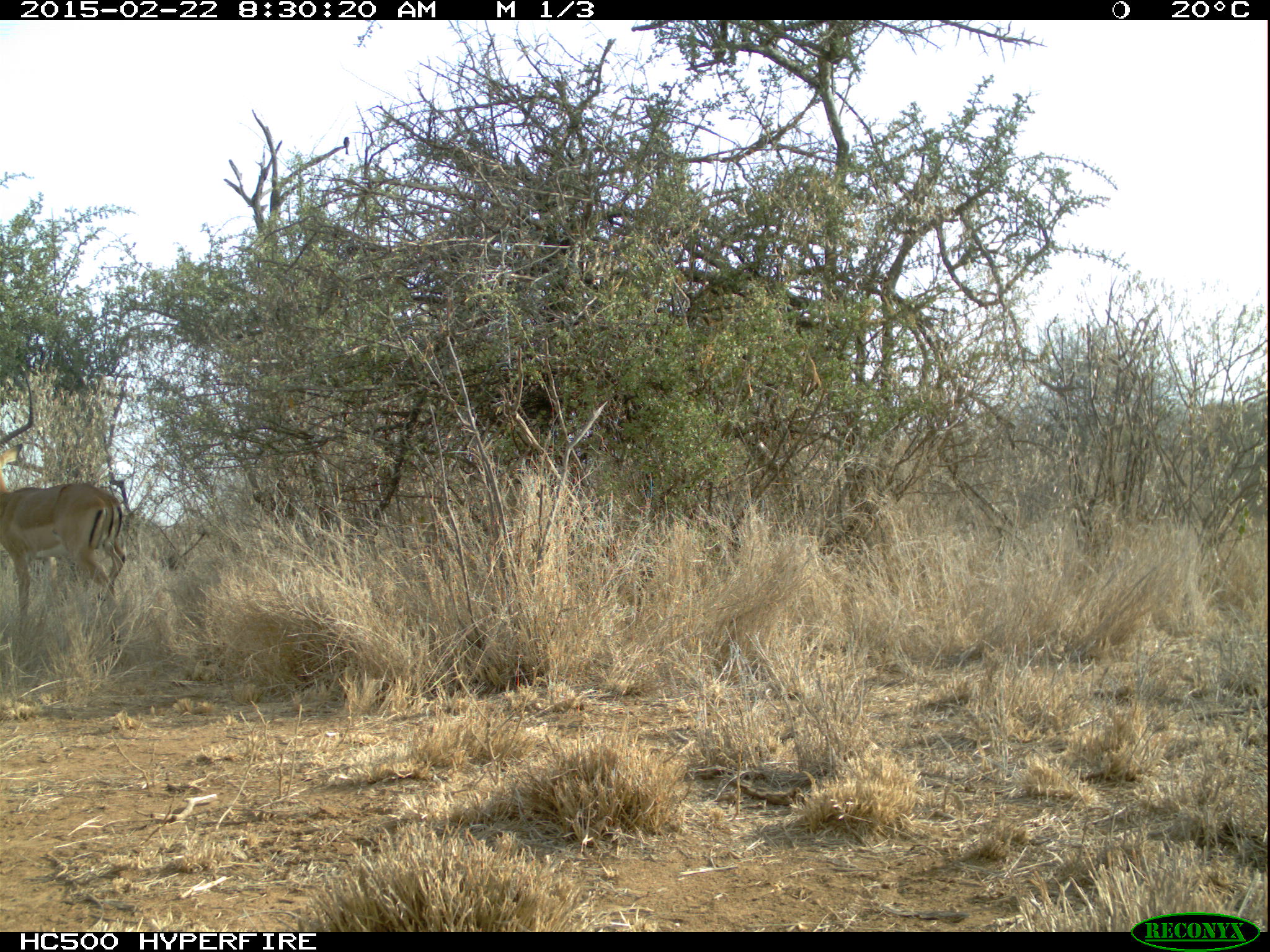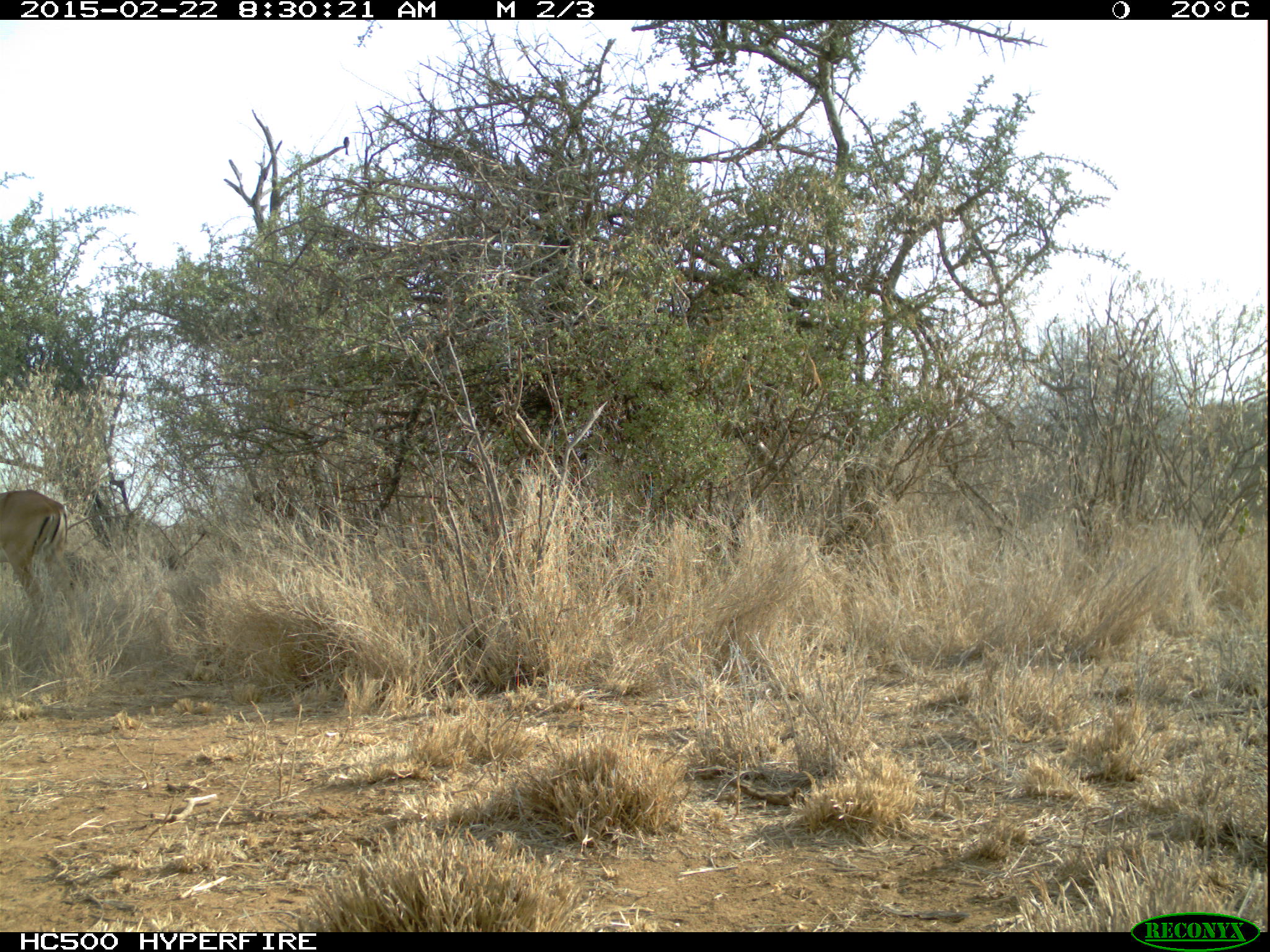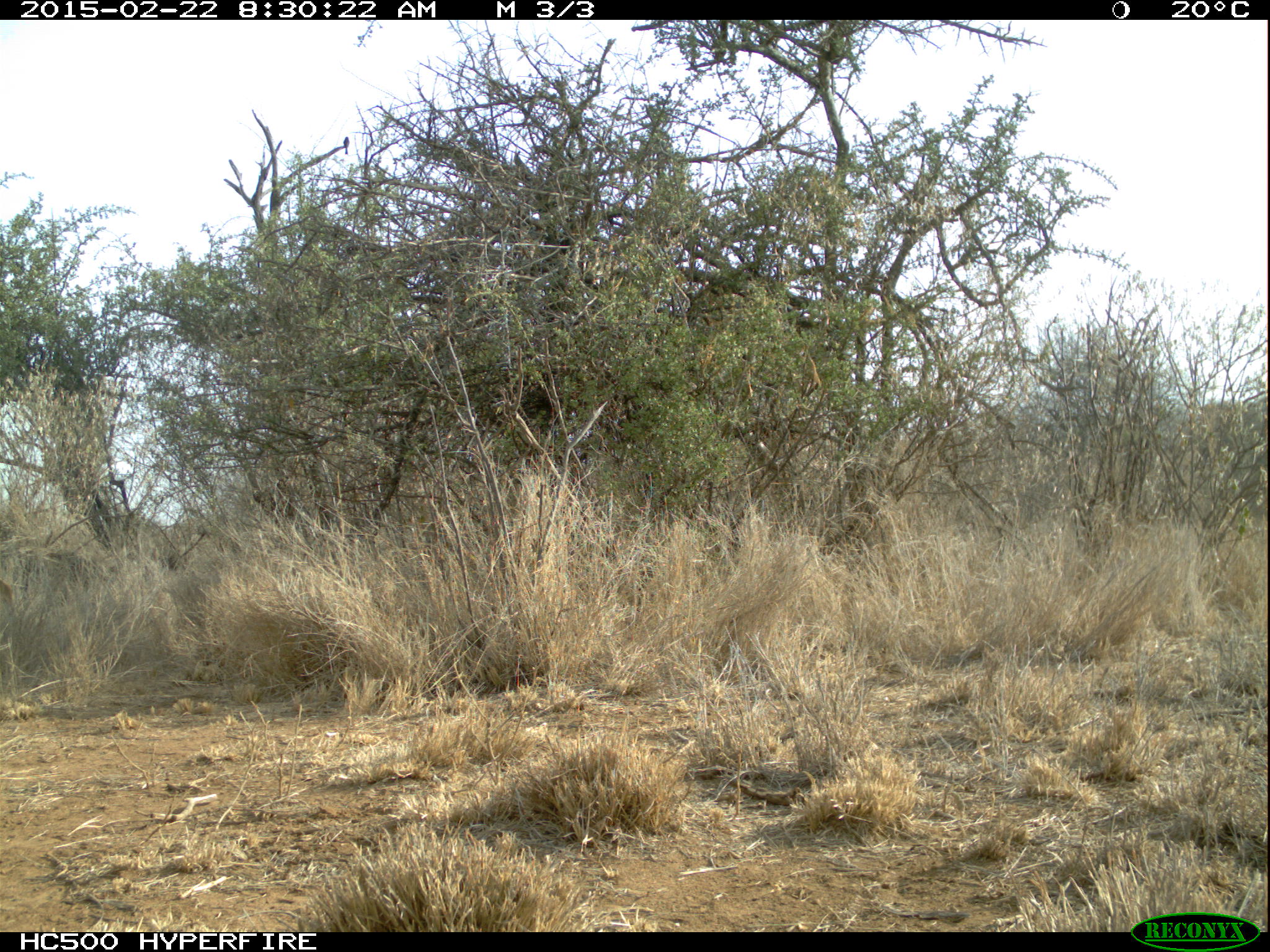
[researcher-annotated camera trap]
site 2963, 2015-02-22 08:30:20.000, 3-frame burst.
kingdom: Animalia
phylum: Chordata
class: Mammalia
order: Artiodactyla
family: Bovidae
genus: Aepyceros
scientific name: Aepyceros melampus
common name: impala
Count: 1.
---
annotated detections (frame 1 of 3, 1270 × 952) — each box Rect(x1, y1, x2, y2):
aepyceros melampus: Rect(0, 439, 123, 643)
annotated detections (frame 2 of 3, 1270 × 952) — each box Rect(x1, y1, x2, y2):
aepyceros melampus: Rect(0, 488, 70, 618)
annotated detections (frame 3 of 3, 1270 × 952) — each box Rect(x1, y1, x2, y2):
aepyceros melampus: Rect(1, 575, 17, 615)